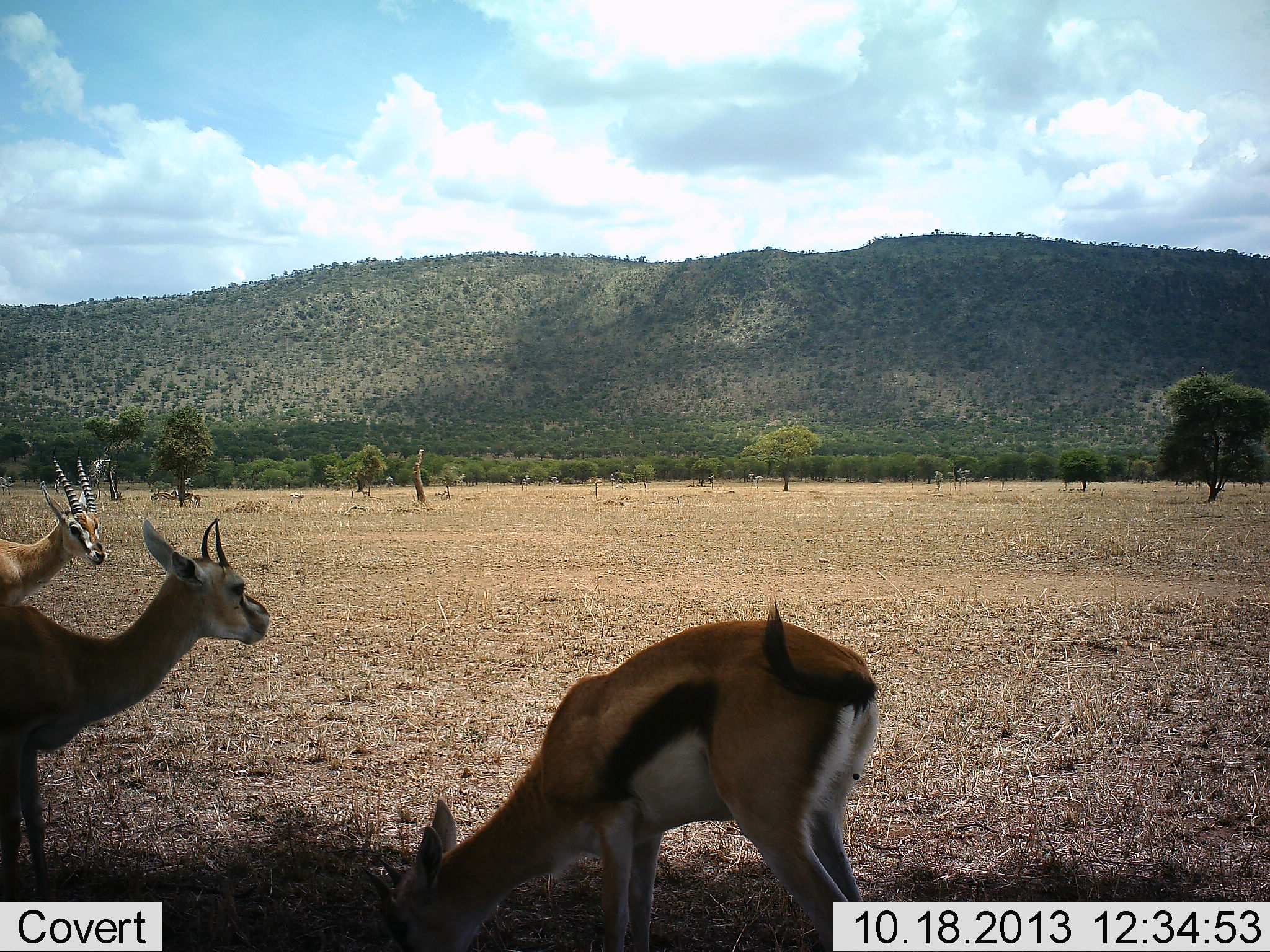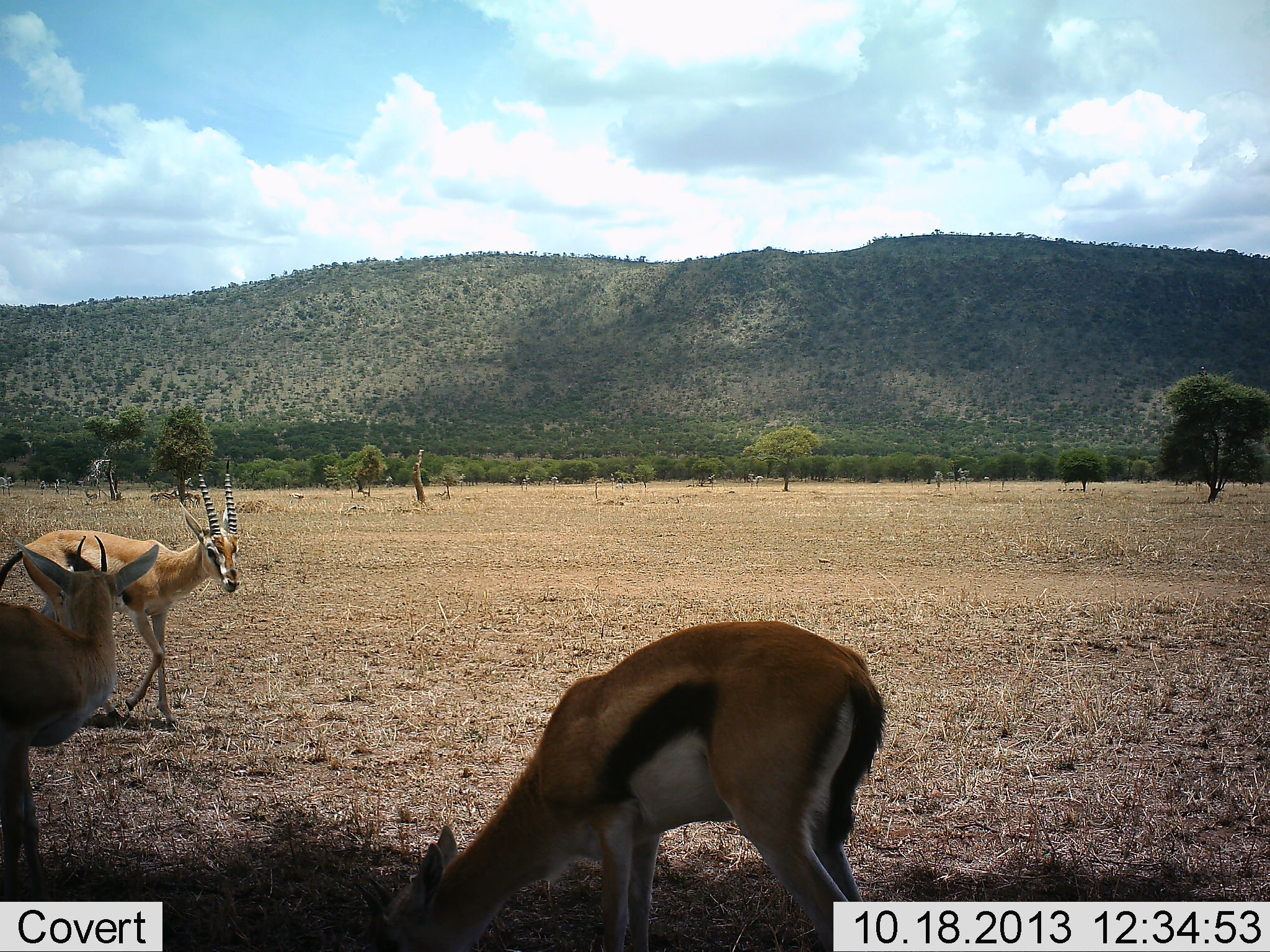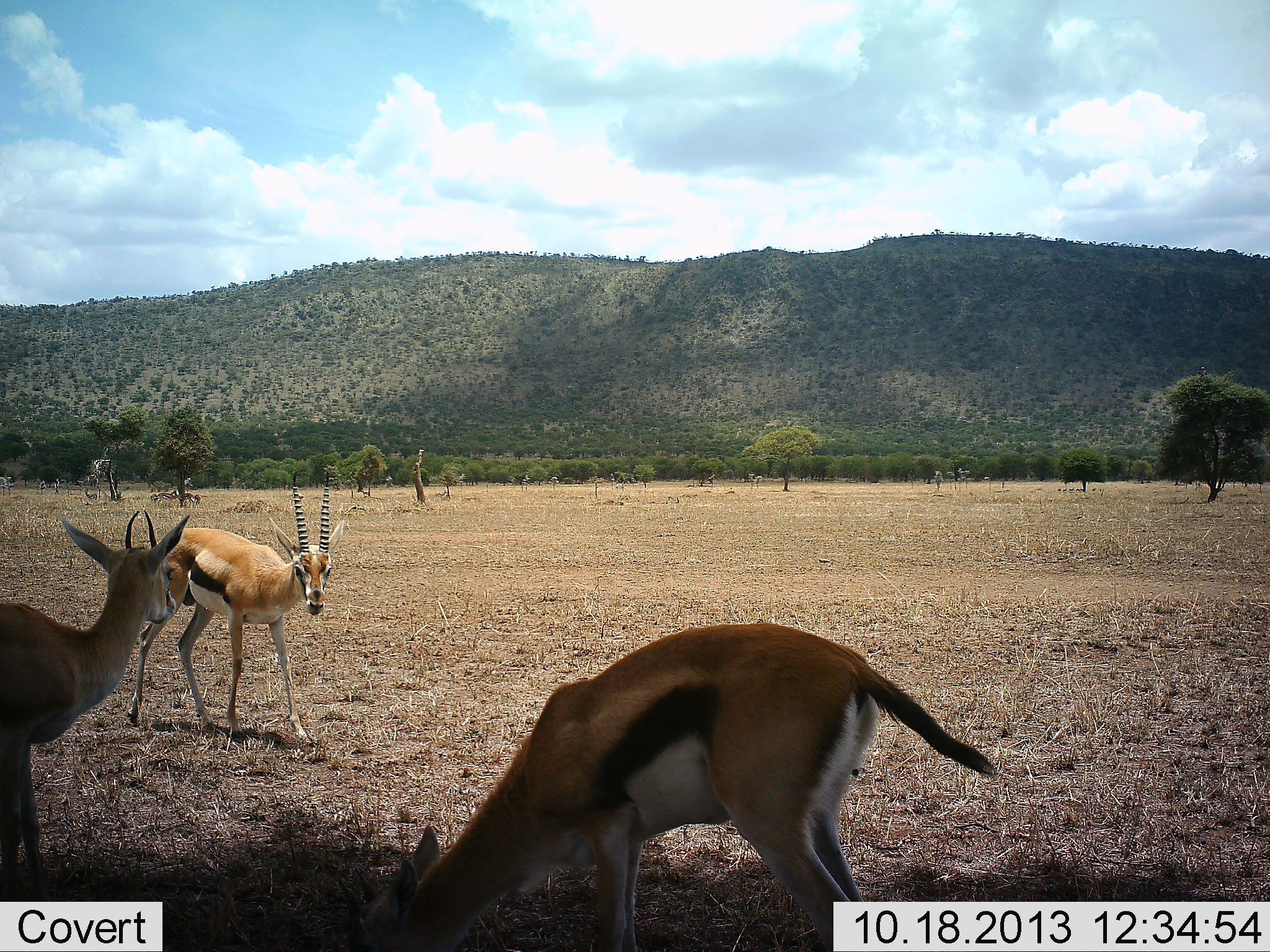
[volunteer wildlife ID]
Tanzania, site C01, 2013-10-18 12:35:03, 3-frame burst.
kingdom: Animalia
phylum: Chordata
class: Mammalia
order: Artiodactyla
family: Bovidae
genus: Eudorcas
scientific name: Eudorcas thomsonii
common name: thomson's gazelle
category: gazellethomsons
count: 3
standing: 65%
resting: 0%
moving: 54%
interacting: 2%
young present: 2%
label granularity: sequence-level